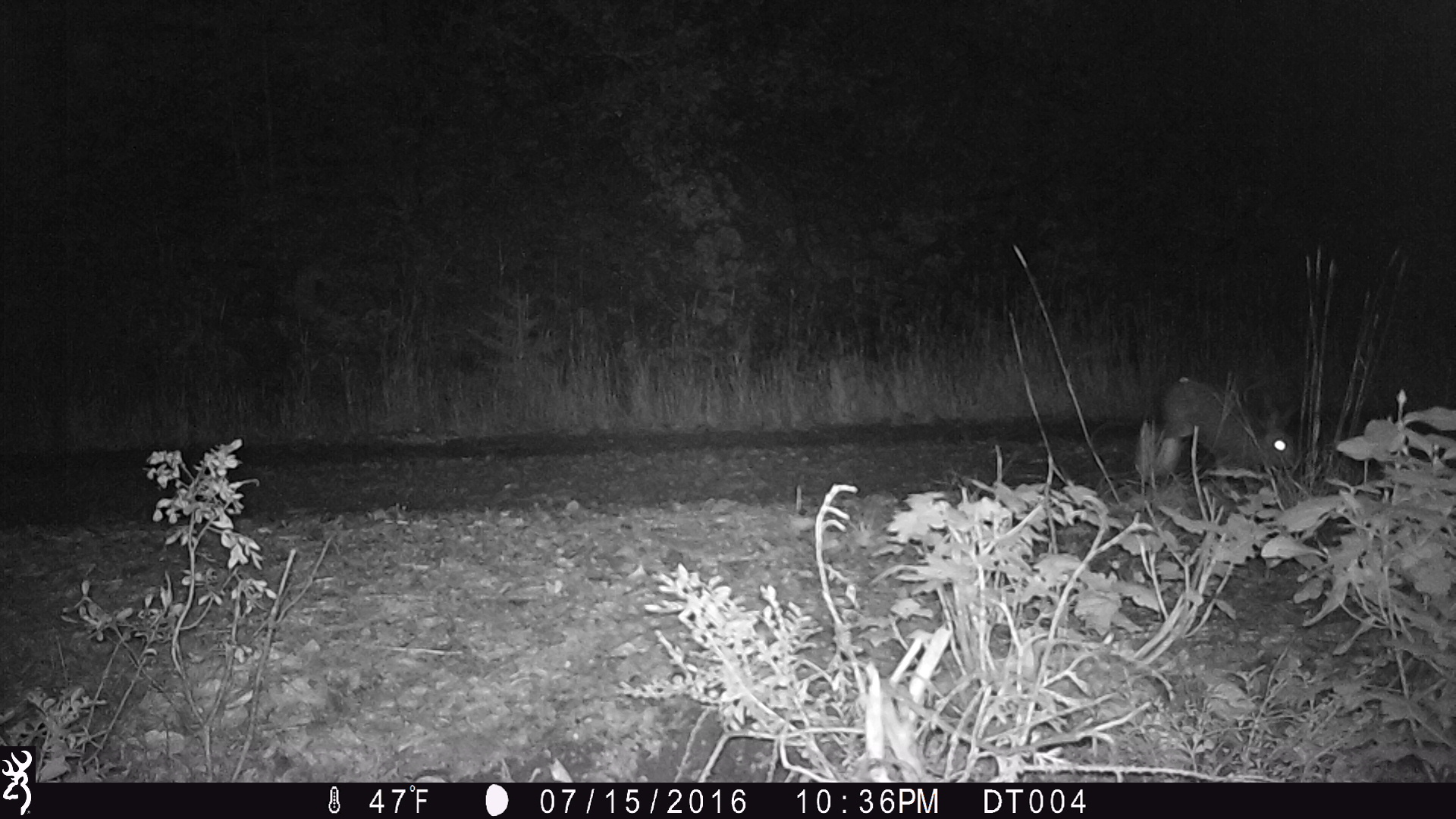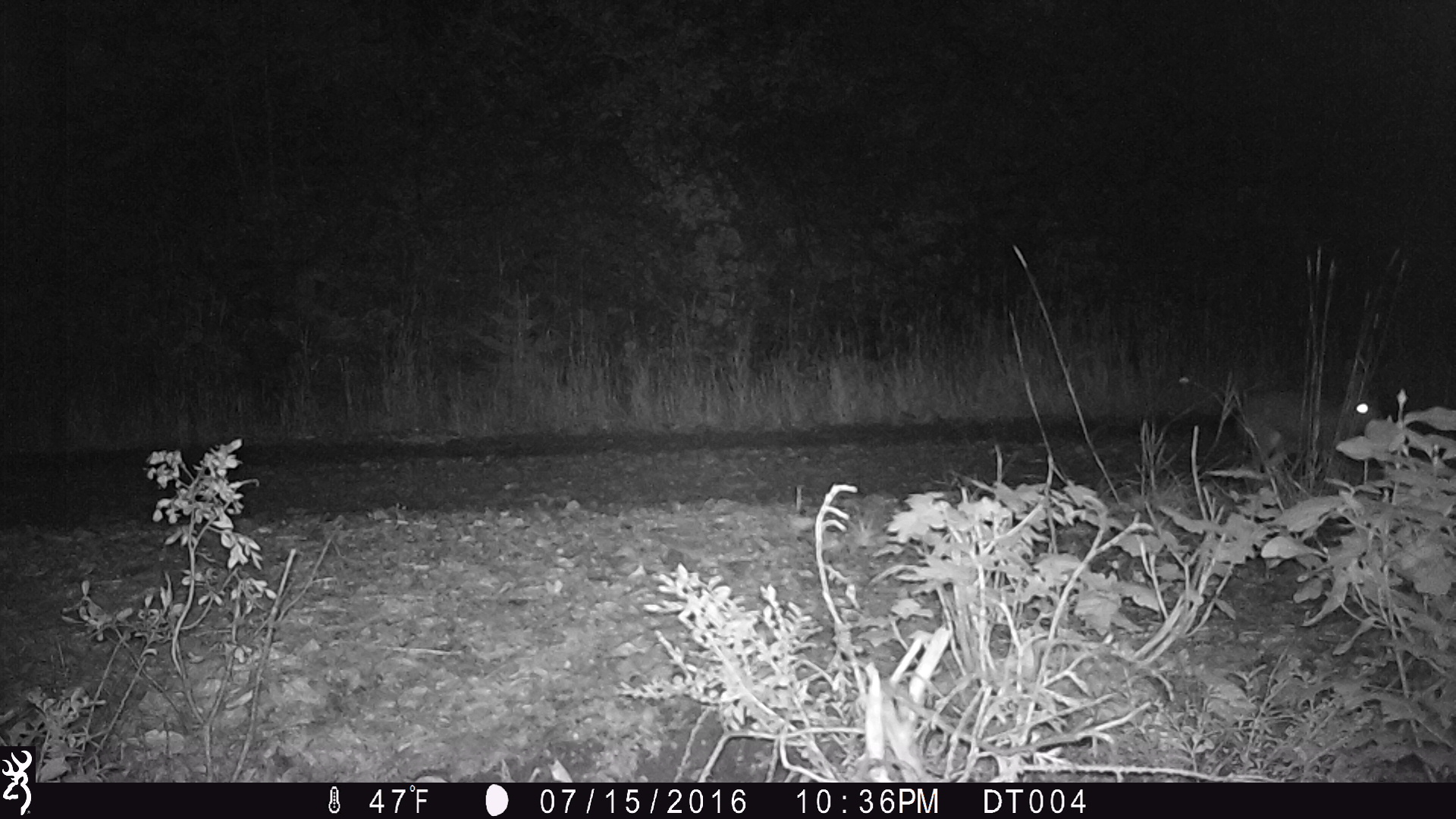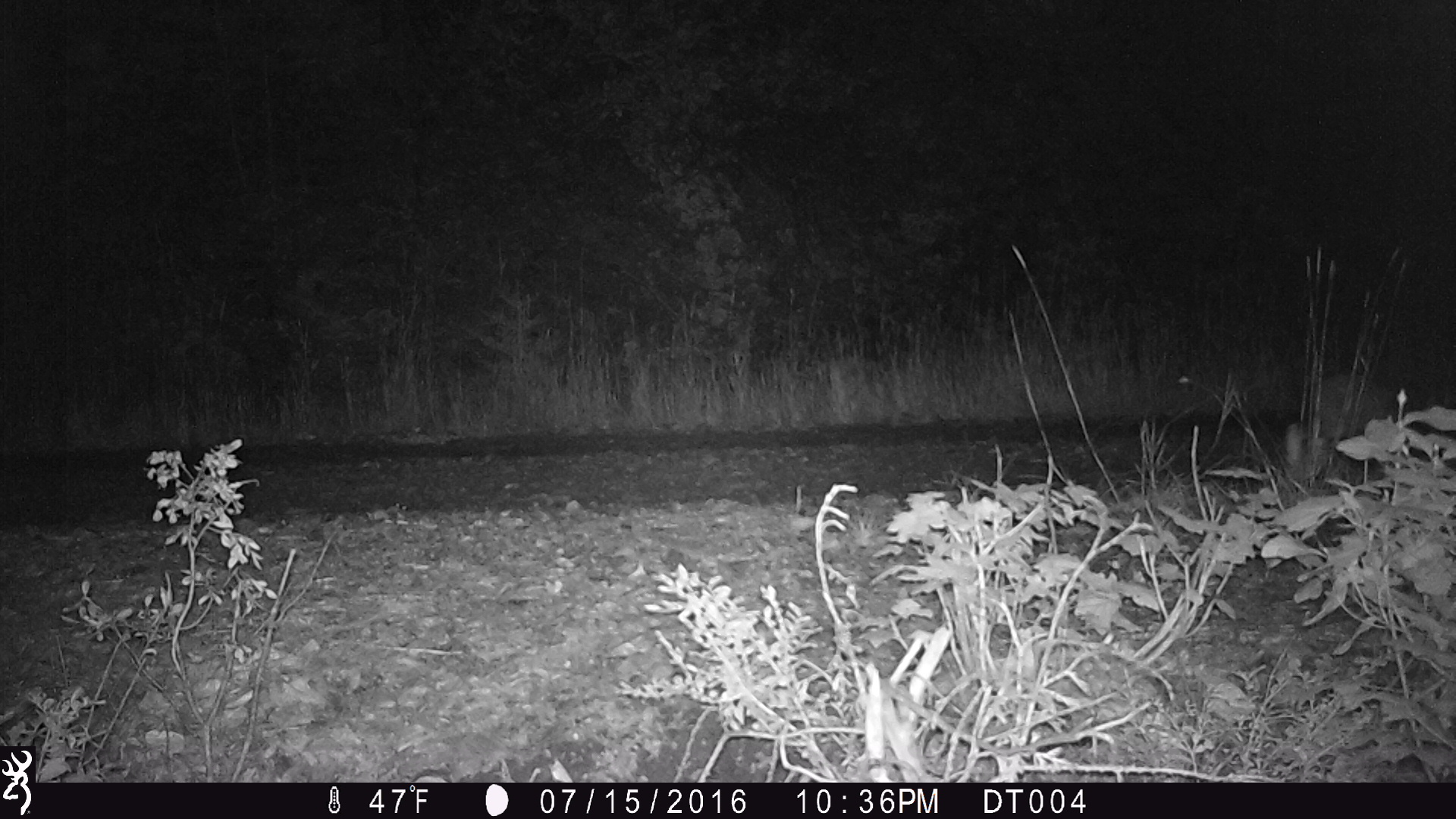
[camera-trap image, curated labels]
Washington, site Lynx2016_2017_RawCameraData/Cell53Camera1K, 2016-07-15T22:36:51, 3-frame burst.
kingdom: Animalia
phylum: Chordata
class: Mammalia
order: Lagomorpha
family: Leporidae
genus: Lepus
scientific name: Lepus americanus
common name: snowshoe hare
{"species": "Lepus americanus (snowshoe hare)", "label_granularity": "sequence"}